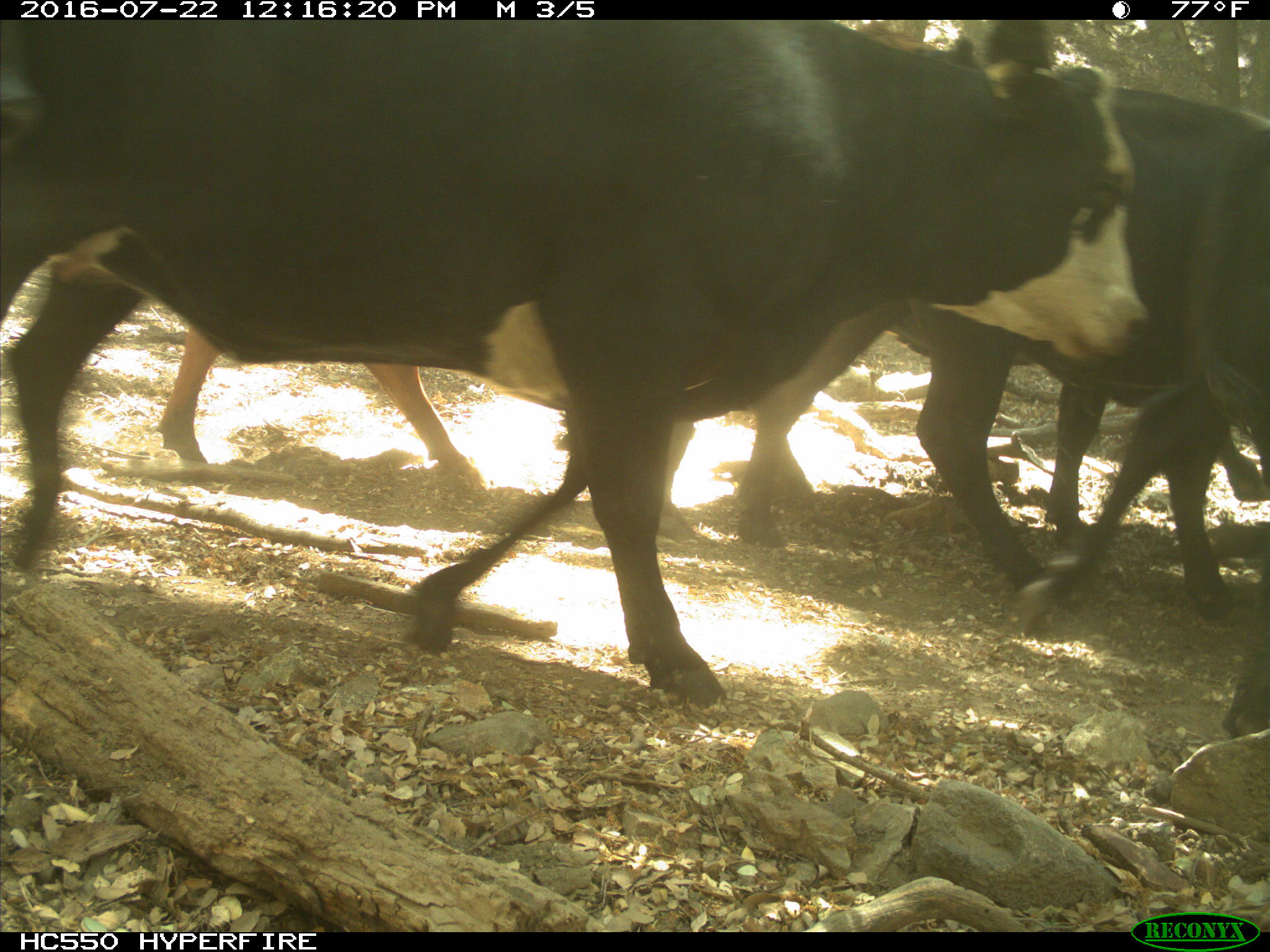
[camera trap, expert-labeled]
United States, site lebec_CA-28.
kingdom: Animalia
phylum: Chordata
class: Mammalia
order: Artiodactyla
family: Bovidae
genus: Bos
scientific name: Bos taurus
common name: domestic cow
Bos taurus (domestic cow).